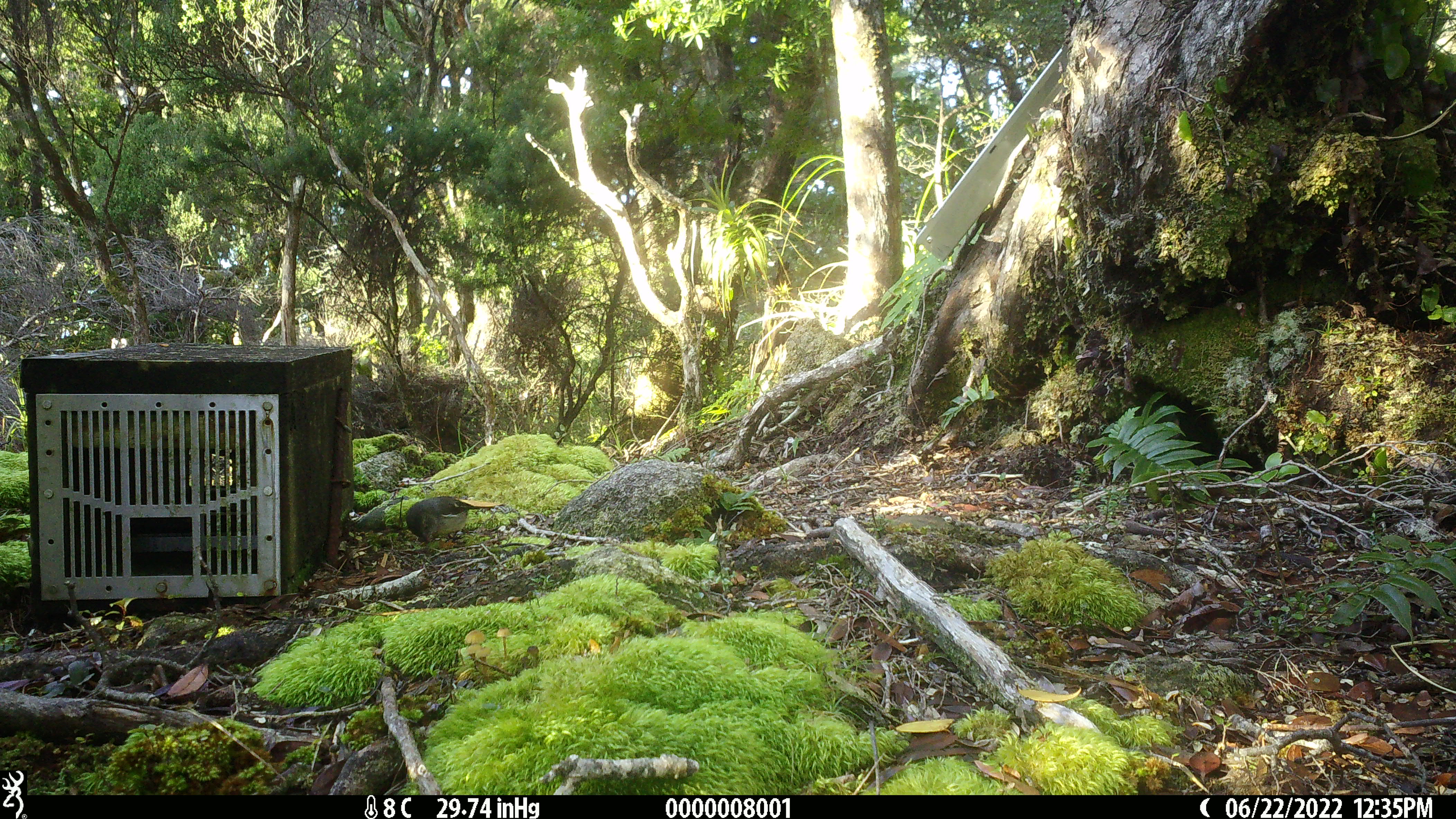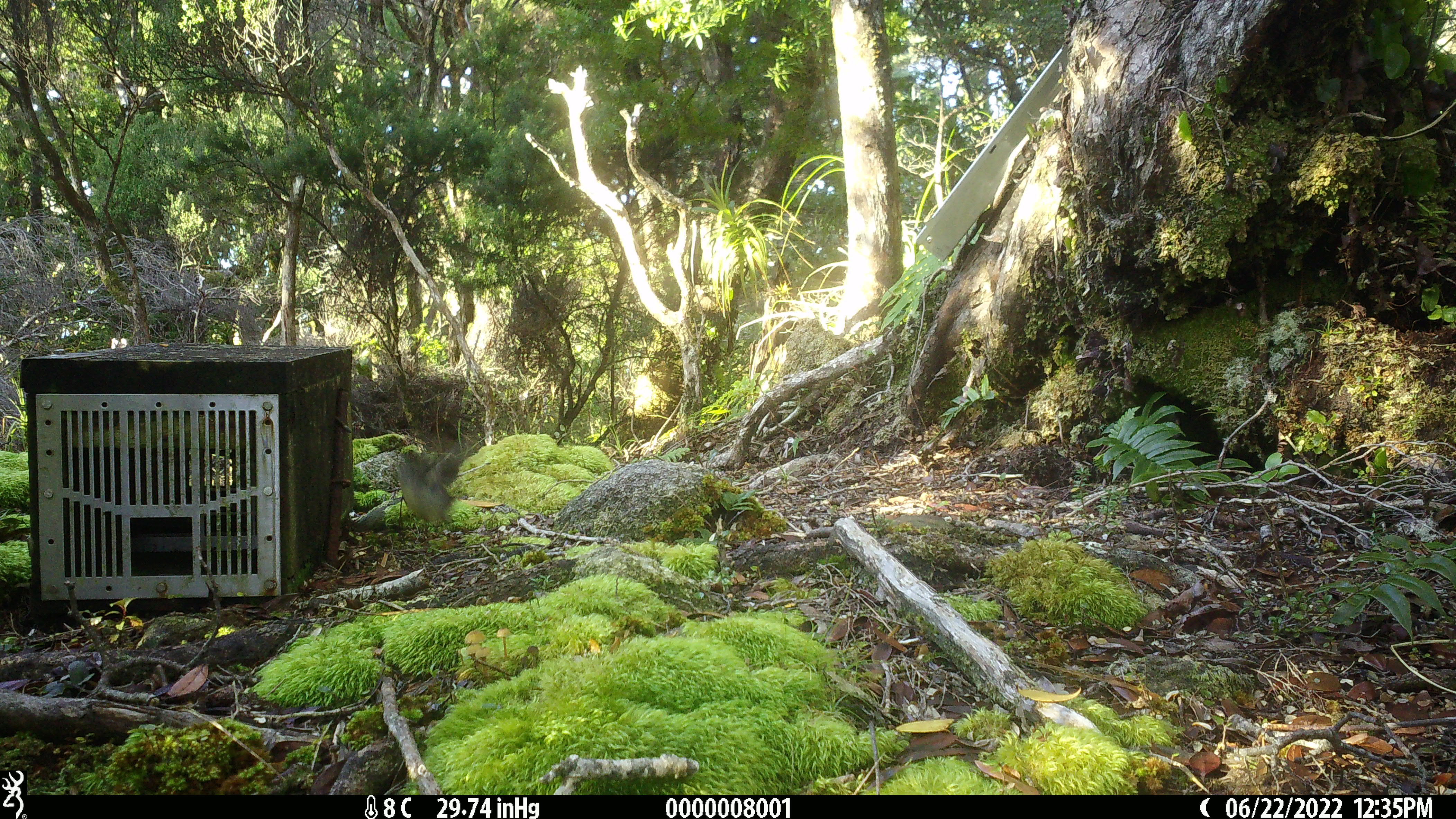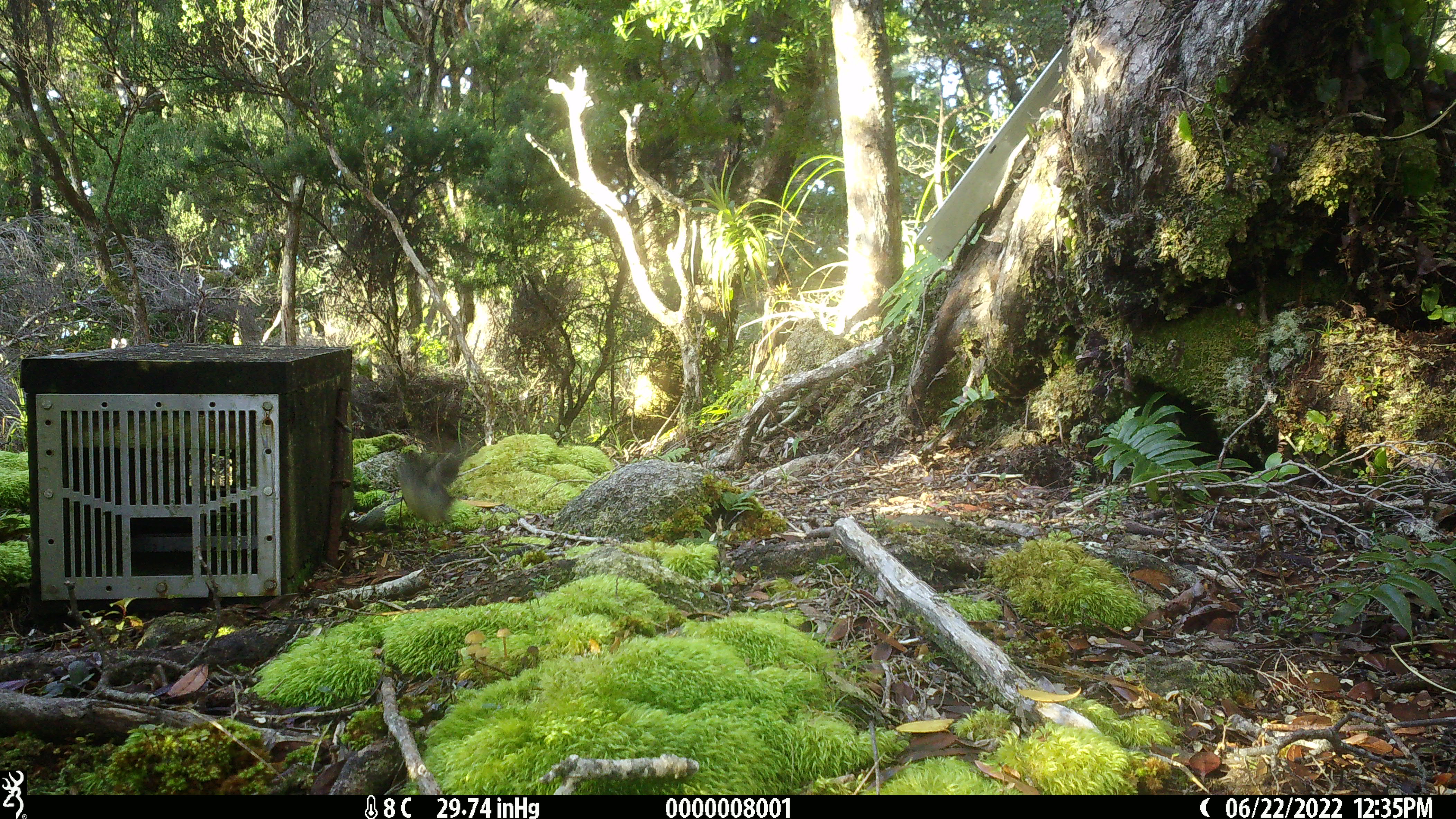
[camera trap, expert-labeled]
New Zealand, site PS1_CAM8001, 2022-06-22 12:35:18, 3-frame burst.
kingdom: Animalia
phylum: Chordata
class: Aves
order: Passeriformes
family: Petroicidae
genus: Petroica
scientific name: Petroica macrocephala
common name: tomtit